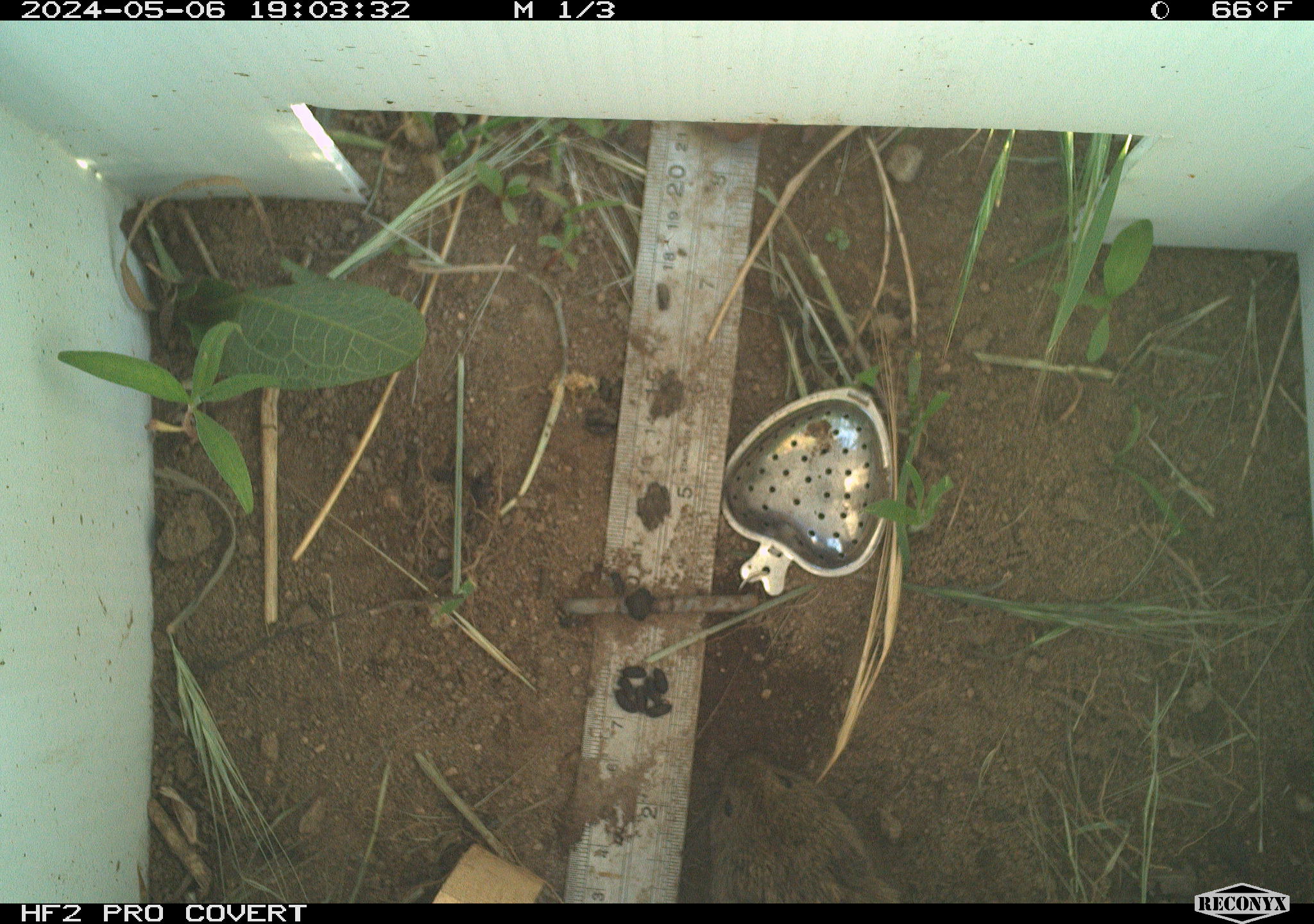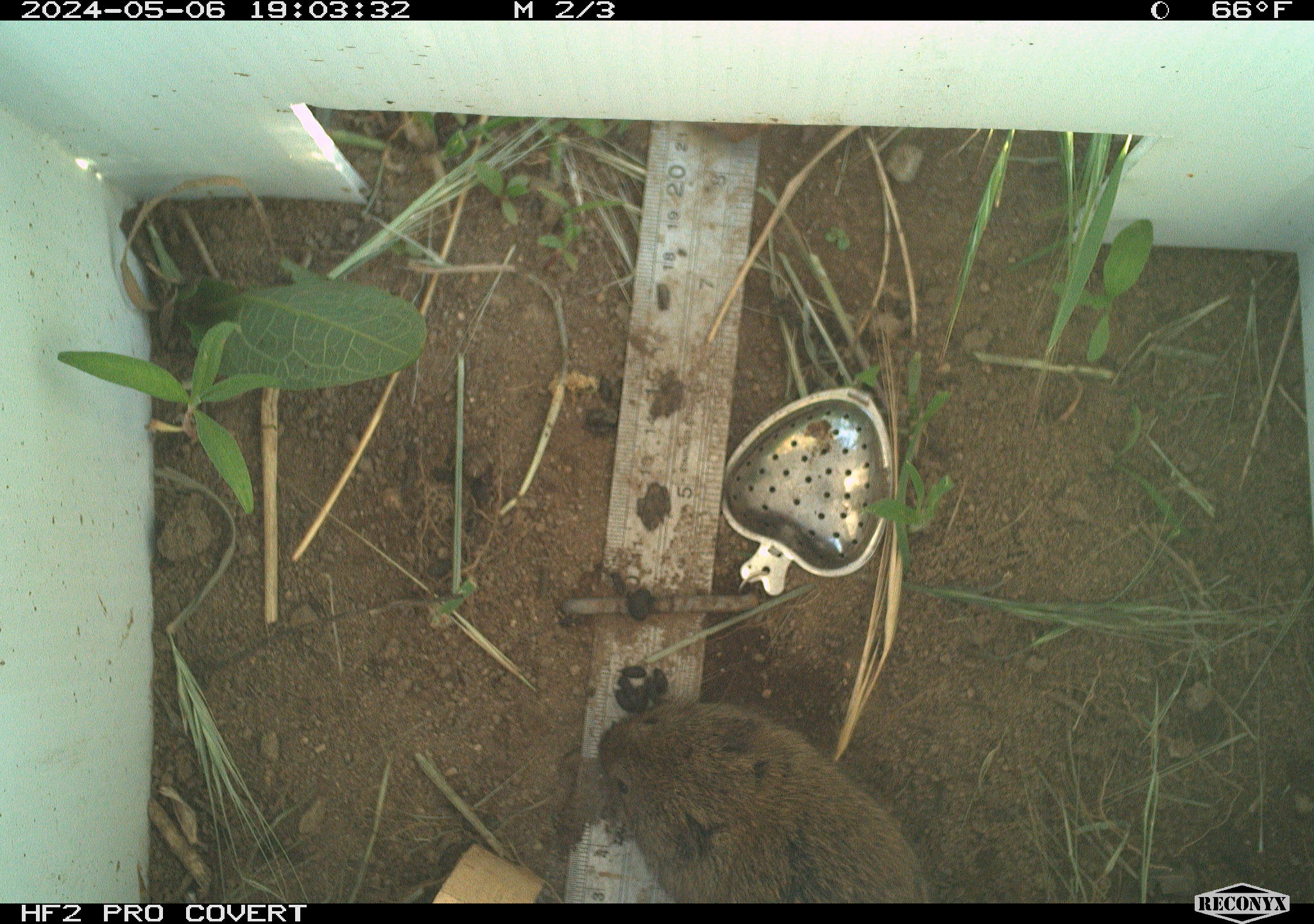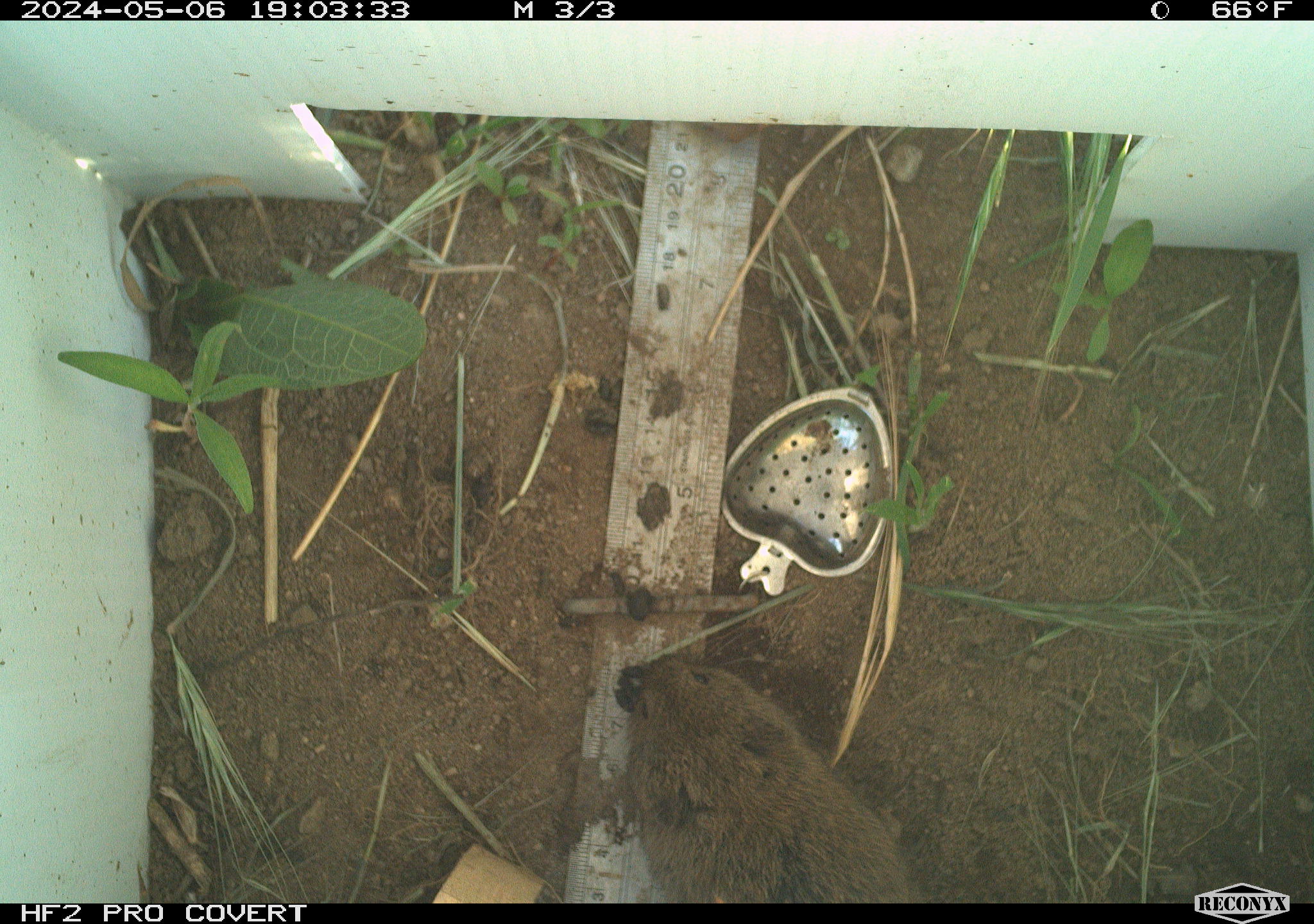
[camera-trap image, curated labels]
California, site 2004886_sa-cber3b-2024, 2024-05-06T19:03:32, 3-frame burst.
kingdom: Animalia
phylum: Chordata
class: Mammalia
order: Rodentia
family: Cricetidae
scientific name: Arvicolinae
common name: voles, lemmings, and muskrats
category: arvicolinae subfamily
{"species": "arvicolinae subfamily (voles, lemmings, and muskrats) (Arvicolinae)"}